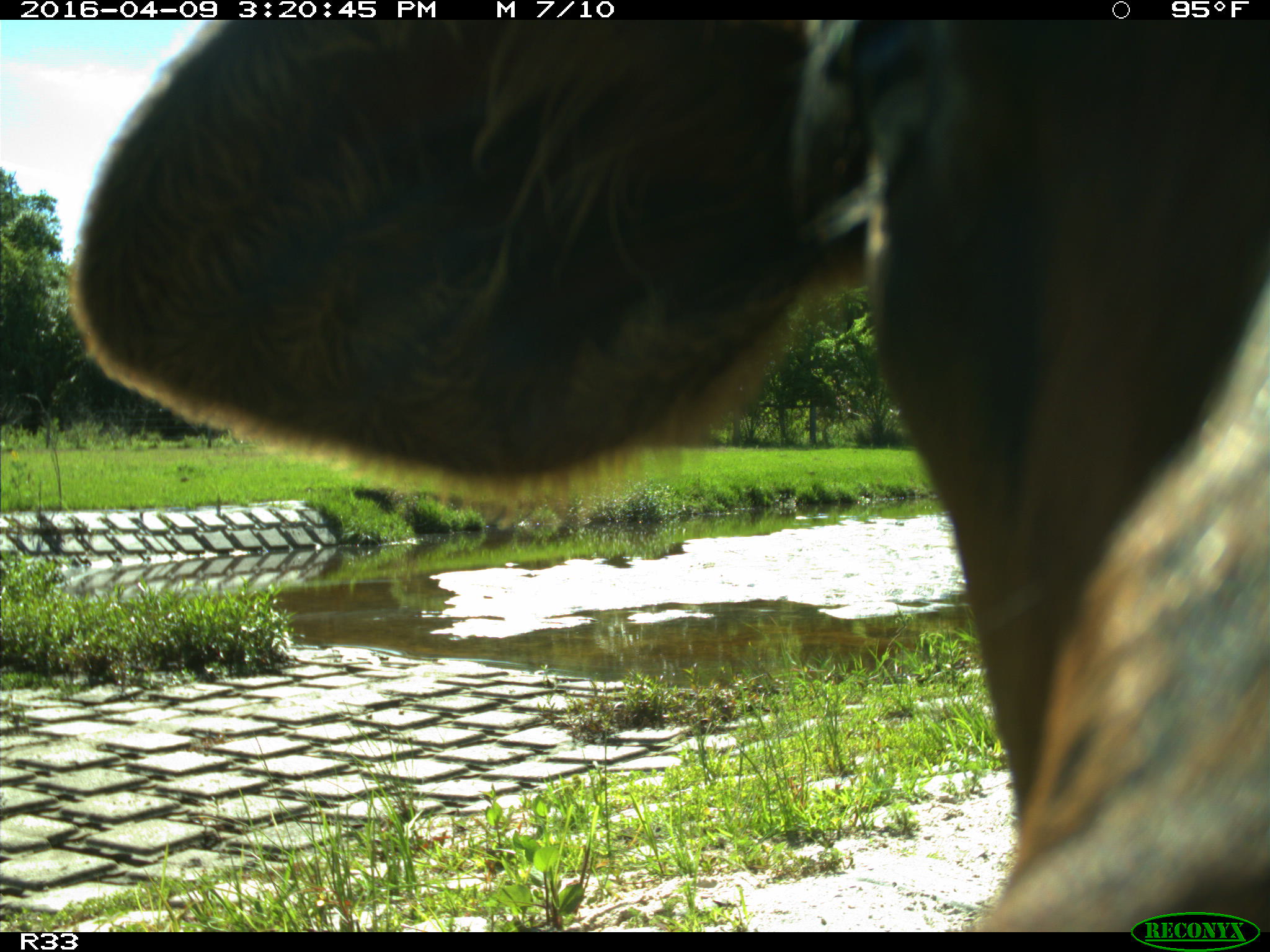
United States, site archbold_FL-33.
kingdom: Animalia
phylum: Chordata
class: Mammalia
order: Artiodactyla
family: Bovidae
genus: Bos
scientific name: Bos taurus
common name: domestic cow